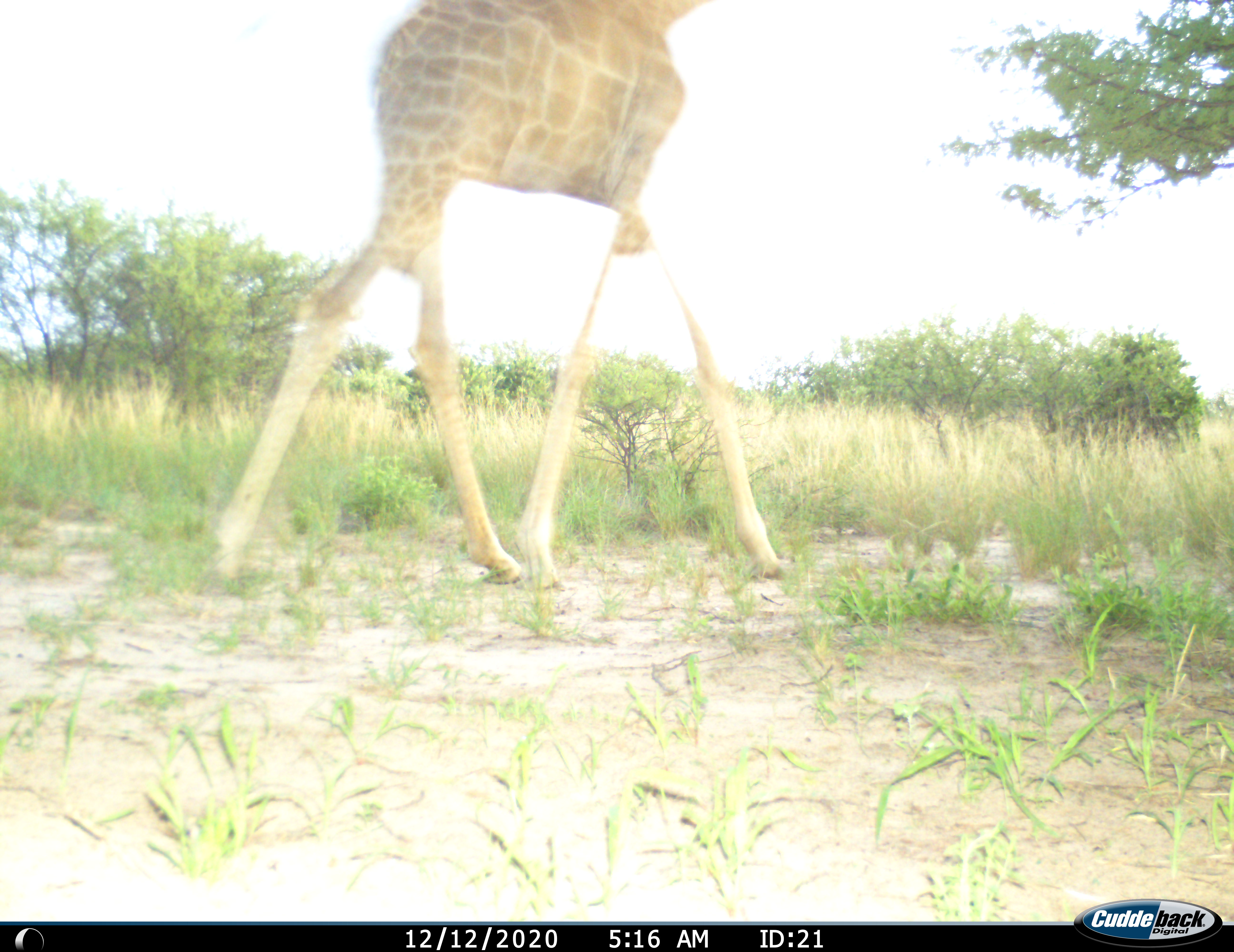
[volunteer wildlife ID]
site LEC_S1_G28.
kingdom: Animalia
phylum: Chordata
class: Mammalia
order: Artiodactyla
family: Giraffidae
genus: Giraffa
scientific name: Giraffa camelopardalis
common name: giraffe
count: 1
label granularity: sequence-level